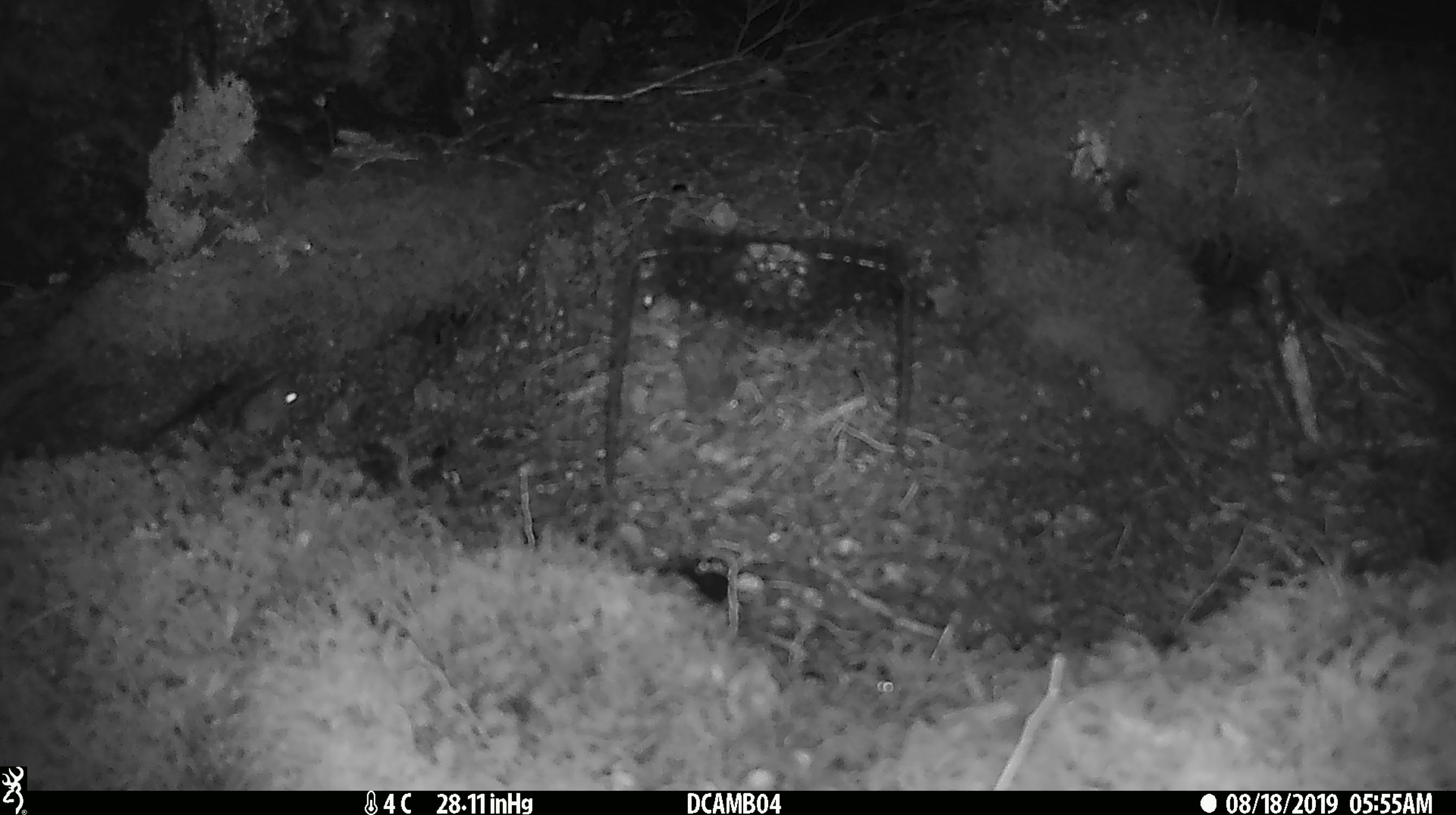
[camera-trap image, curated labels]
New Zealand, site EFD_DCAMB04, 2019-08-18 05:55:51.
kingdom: Animalia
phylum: Chordata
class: Mammalia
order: Rodentia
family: Muridae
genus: Mus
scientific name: Mus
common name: mouse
Mouse (Mus).